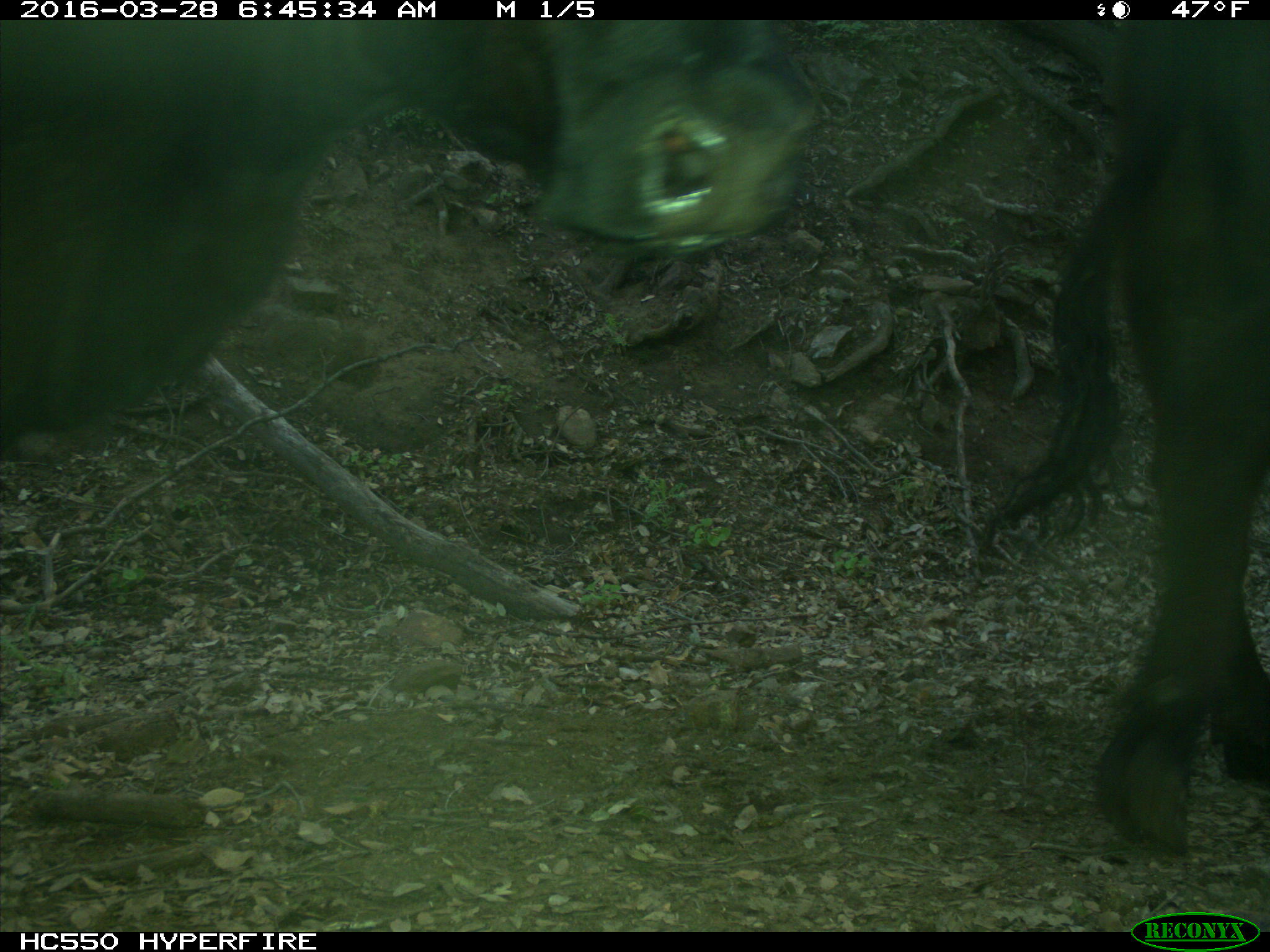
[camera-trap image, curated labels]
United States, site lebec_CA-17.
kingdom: Animalia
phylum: Chordata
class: Mammalia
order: Artiodactyla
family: Bovidae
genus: Bos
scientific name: Bos taurus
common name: domestic cow